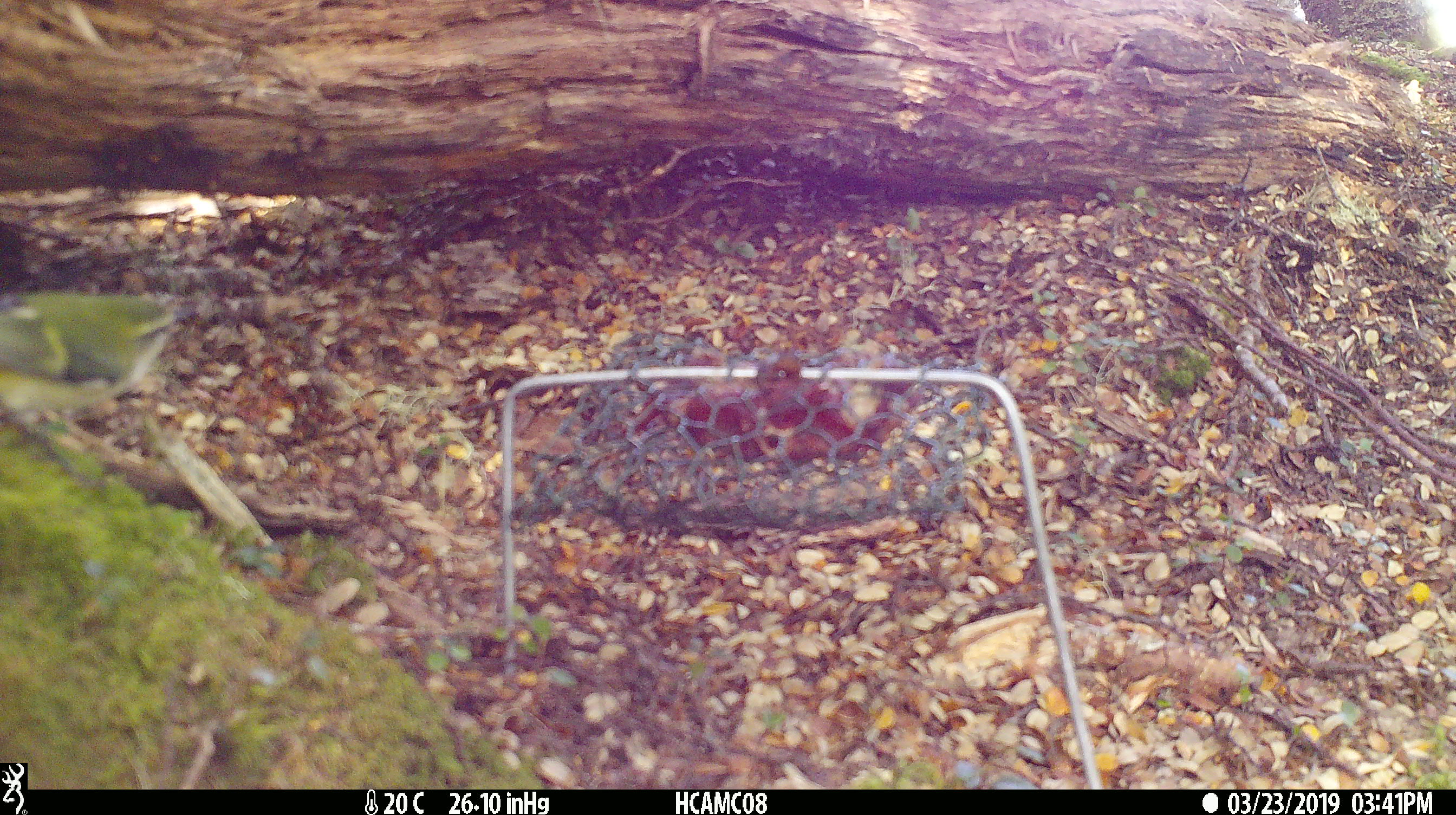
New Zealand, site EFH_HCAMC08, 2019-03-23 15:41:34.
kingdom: Animalia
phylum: Chordata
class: Aves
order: Passeriformes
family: Acanthisittidae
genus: Acanthisitta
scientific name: Acanthisitta chloris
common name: rifleman